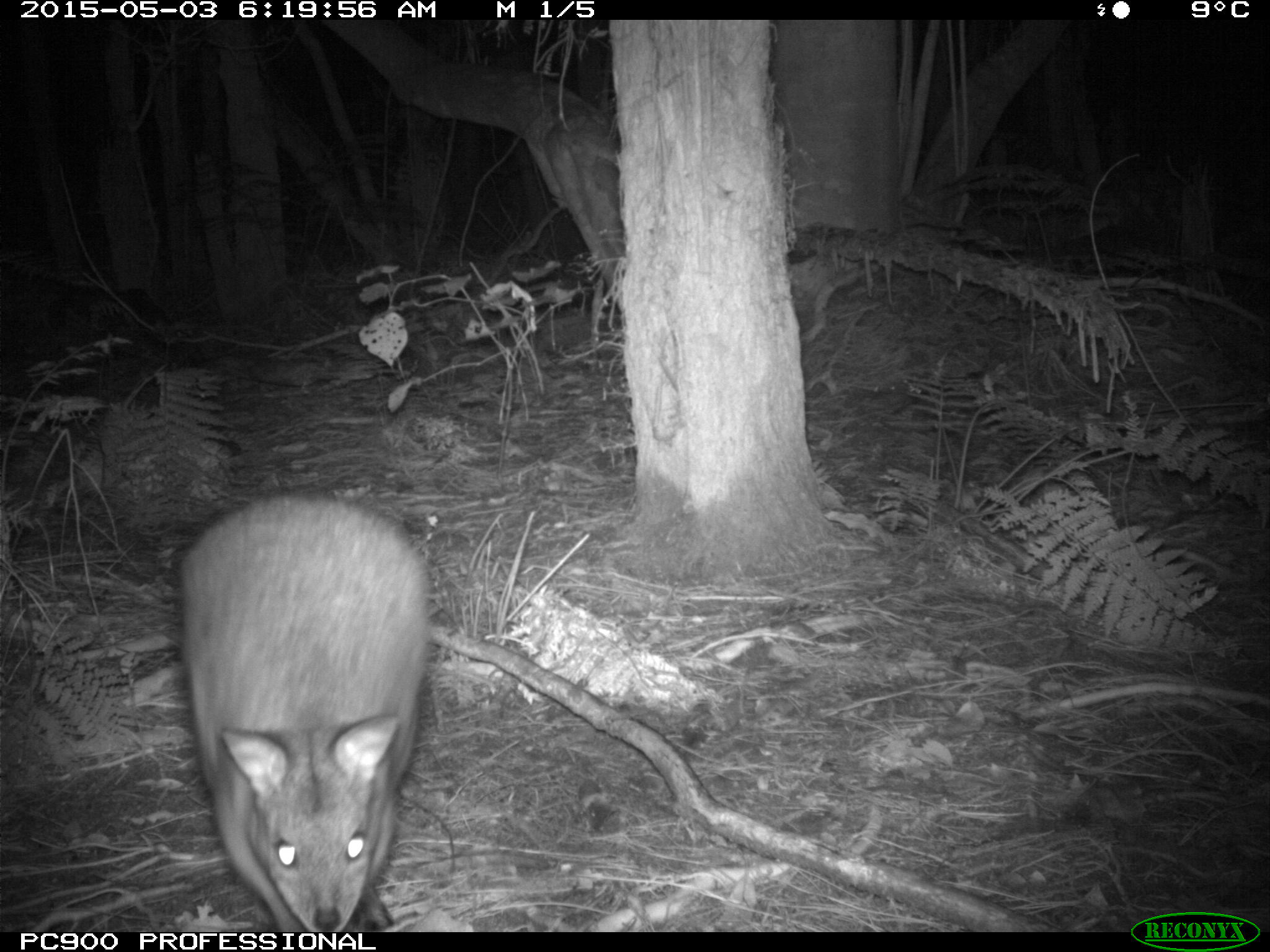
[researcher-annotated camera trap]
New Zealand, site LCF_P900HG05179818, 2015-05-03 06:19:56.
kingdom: Animalia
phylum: Chordata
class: Mammalia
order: Diprotodontia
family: Macropodidae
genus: Notamacropus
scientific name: Notamacropus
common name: wallaby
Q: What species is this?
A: Wallaby (Notamacropus).